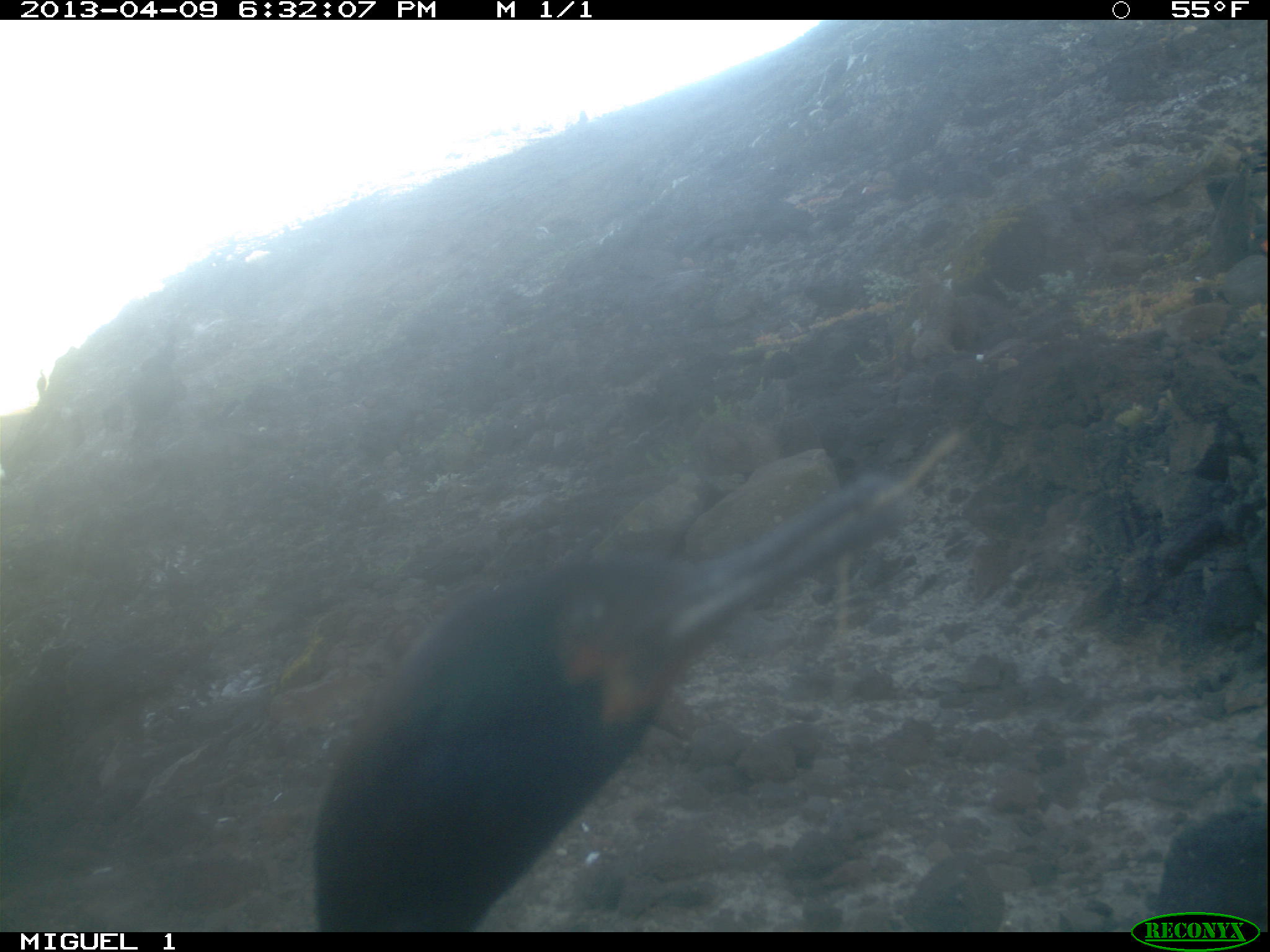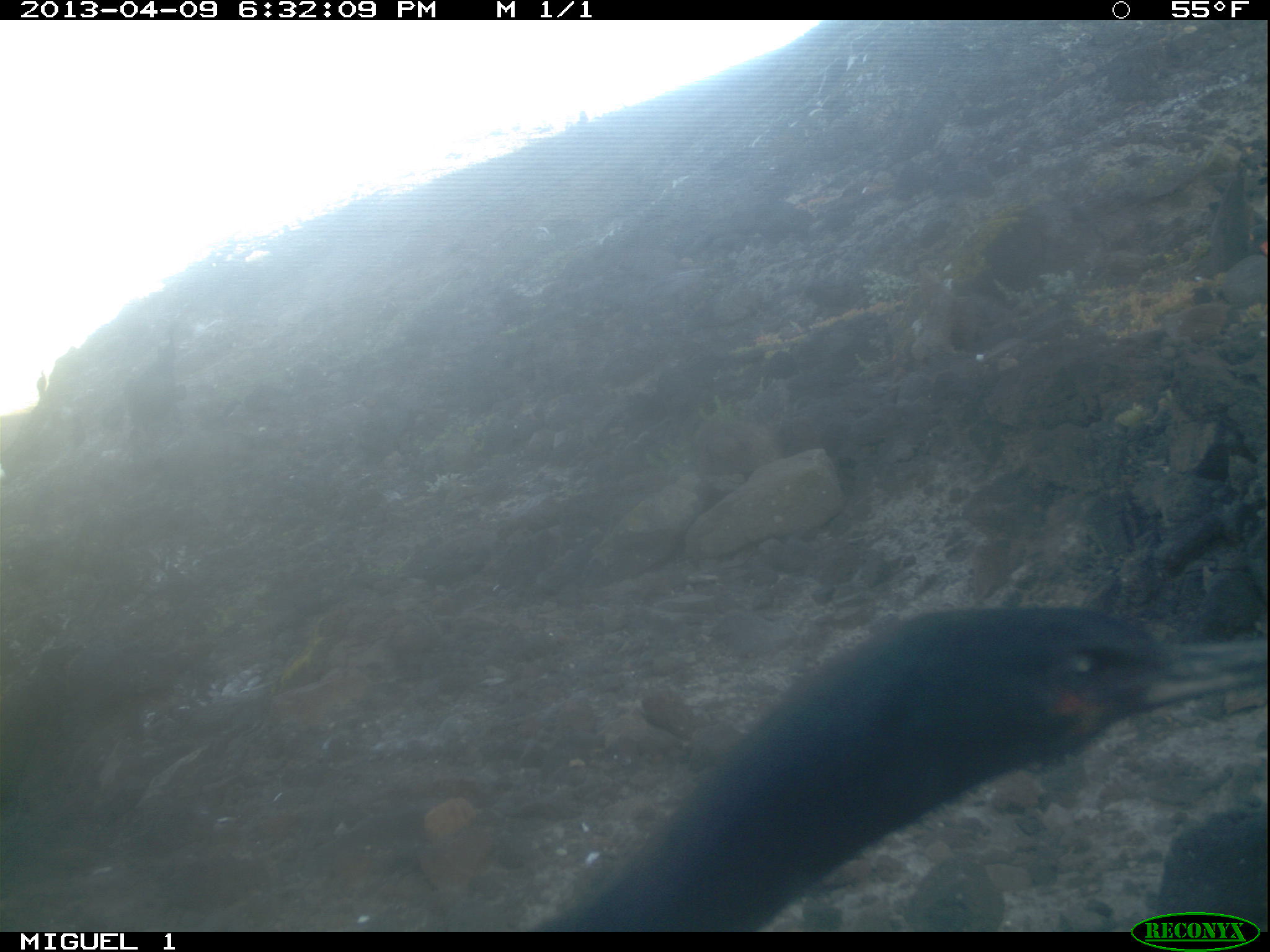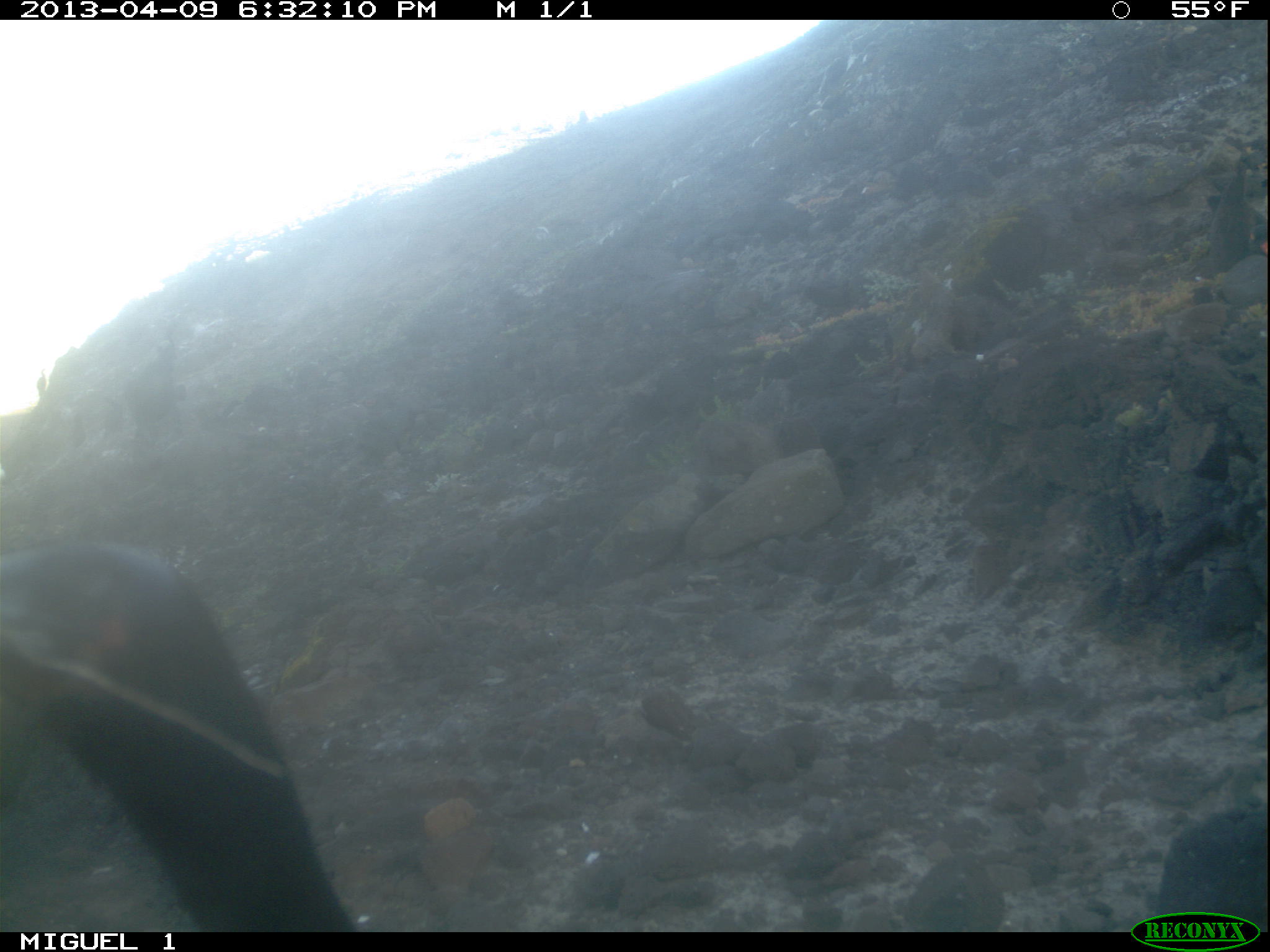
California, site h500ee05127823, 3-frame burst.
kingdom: Animalia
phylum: Chordata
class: Aves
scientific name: Aves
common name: bird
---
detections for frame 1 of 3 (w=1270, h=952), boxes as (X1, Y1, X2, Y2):
bird: (311, 473, 905, 929)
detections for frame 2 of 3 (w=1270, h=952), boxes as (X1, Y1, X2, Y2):
bird: (531, 601, 1269, 931)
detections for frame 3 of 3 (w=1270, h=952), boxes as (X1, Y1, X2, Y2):
bird: (0, 541, 355, 930)